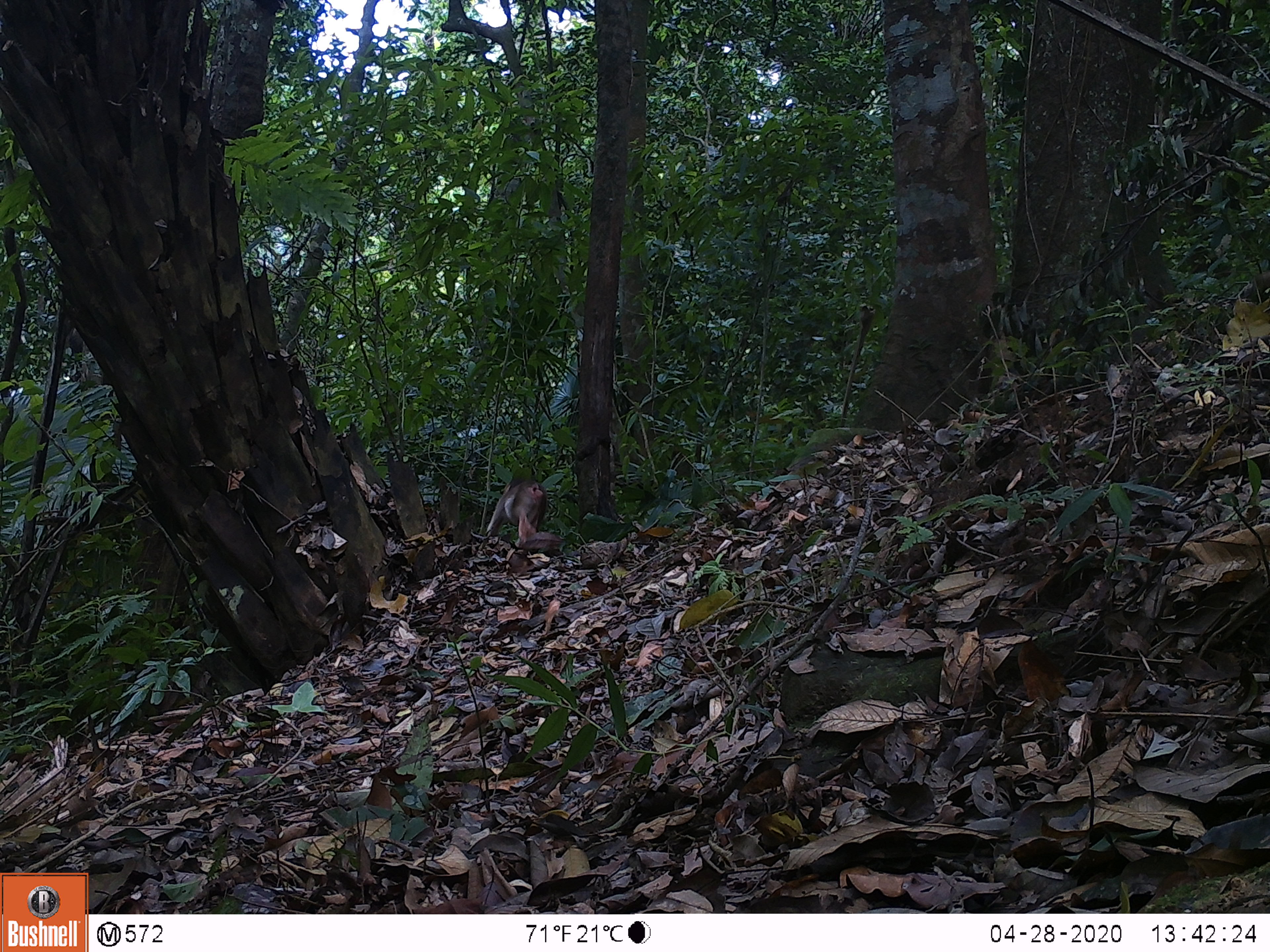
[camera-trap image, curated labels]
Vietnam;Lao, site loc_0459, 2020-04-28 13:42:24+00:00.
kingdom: Animalia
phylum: Chordata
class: Mammalia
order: Primates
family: Cercopithecidae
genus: Macaca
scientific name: Macaca arctoides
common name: stump-tailed macaque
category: stump tailed macaque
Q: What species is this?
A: Stump tailed macaque (stump-tailed macaque) (Macaca arctoides).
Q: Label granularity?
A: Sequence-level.